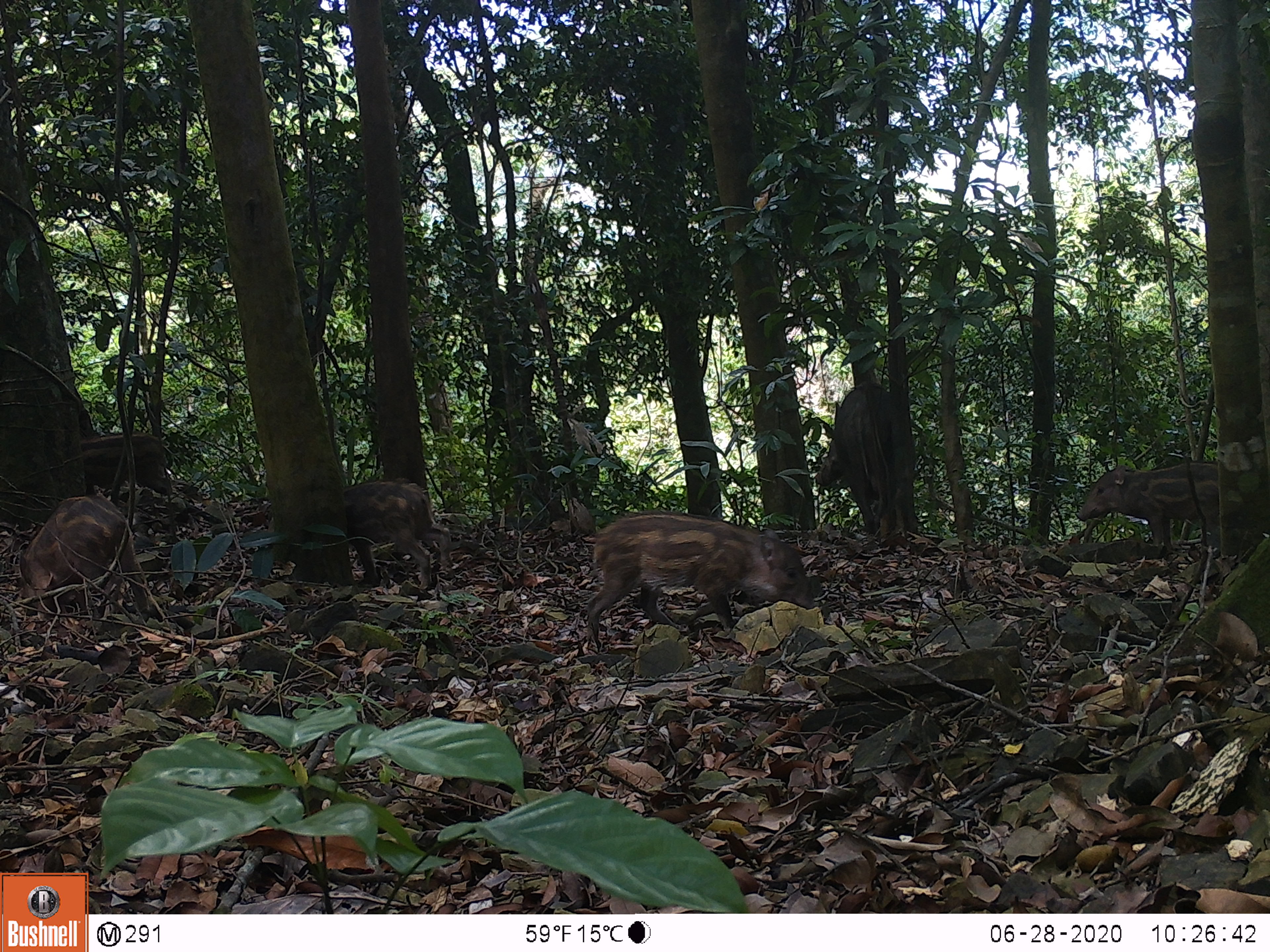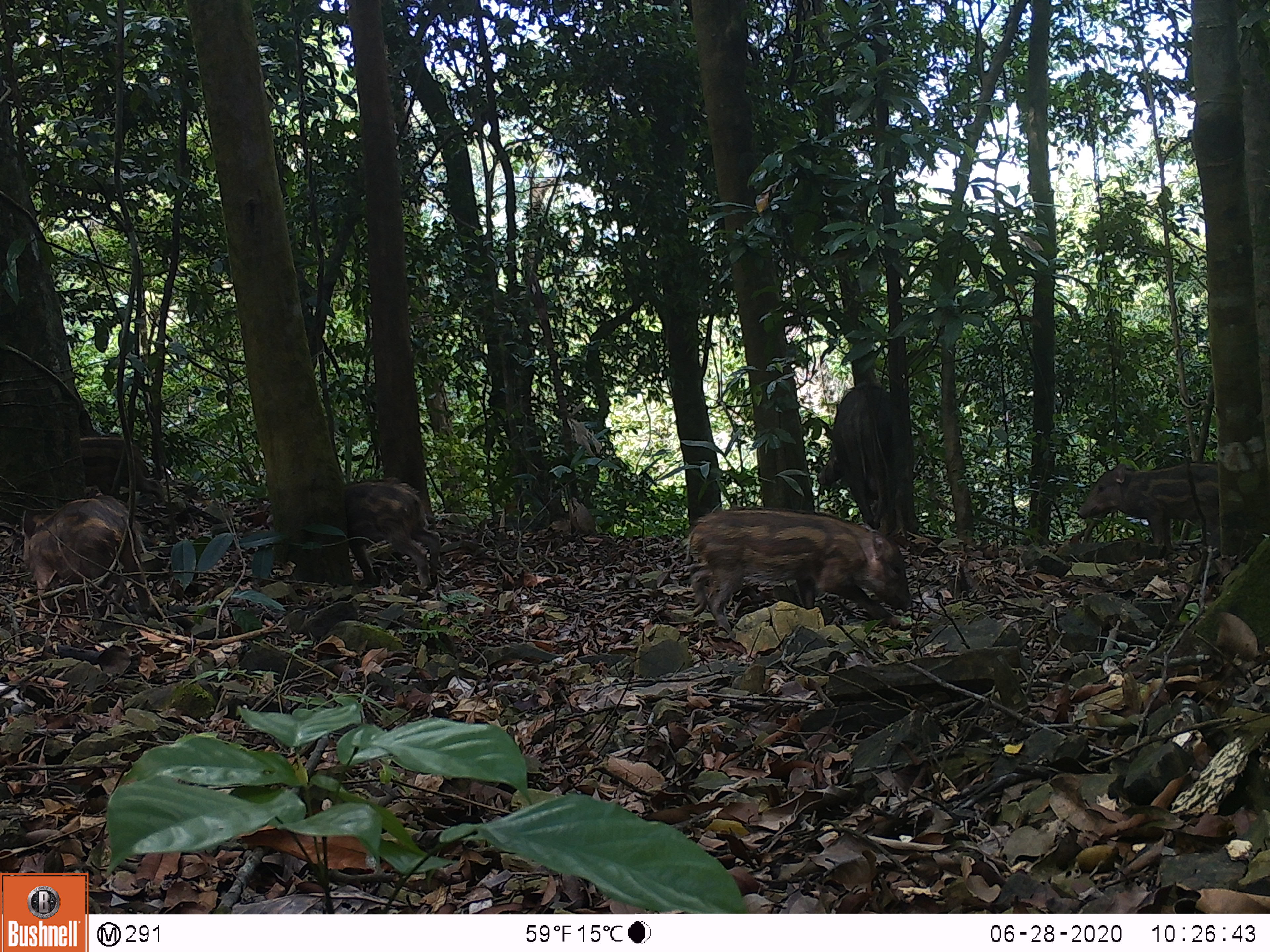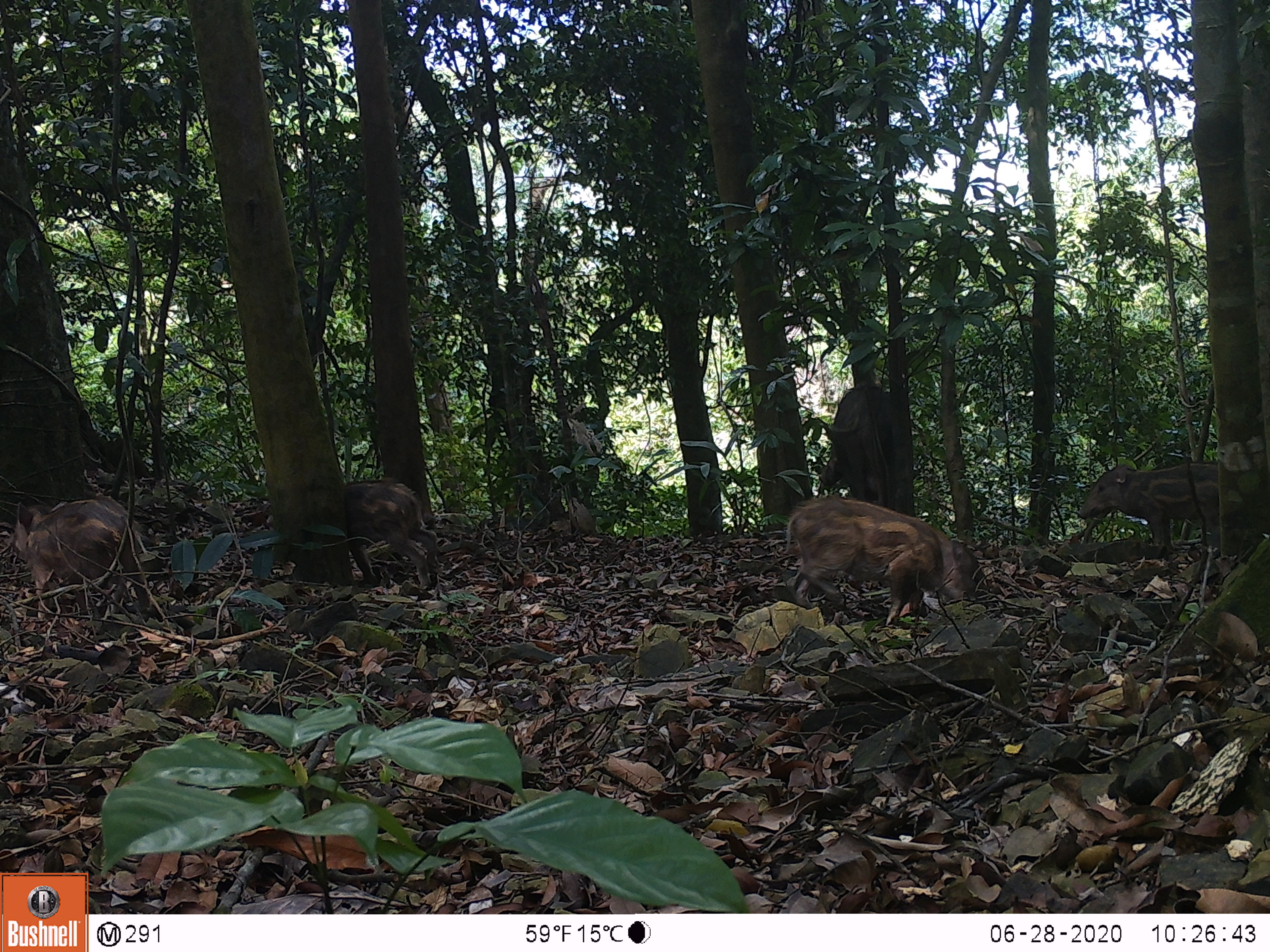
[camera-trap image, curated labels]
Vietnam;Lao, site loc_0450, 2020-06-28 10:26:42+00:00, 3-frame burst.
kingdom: Animalia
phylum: Chordata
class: Mammalia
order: Artiodactyla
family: Suidae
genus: Sus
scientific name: Sus scrofa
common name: eurasian wild pig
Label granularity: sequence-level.